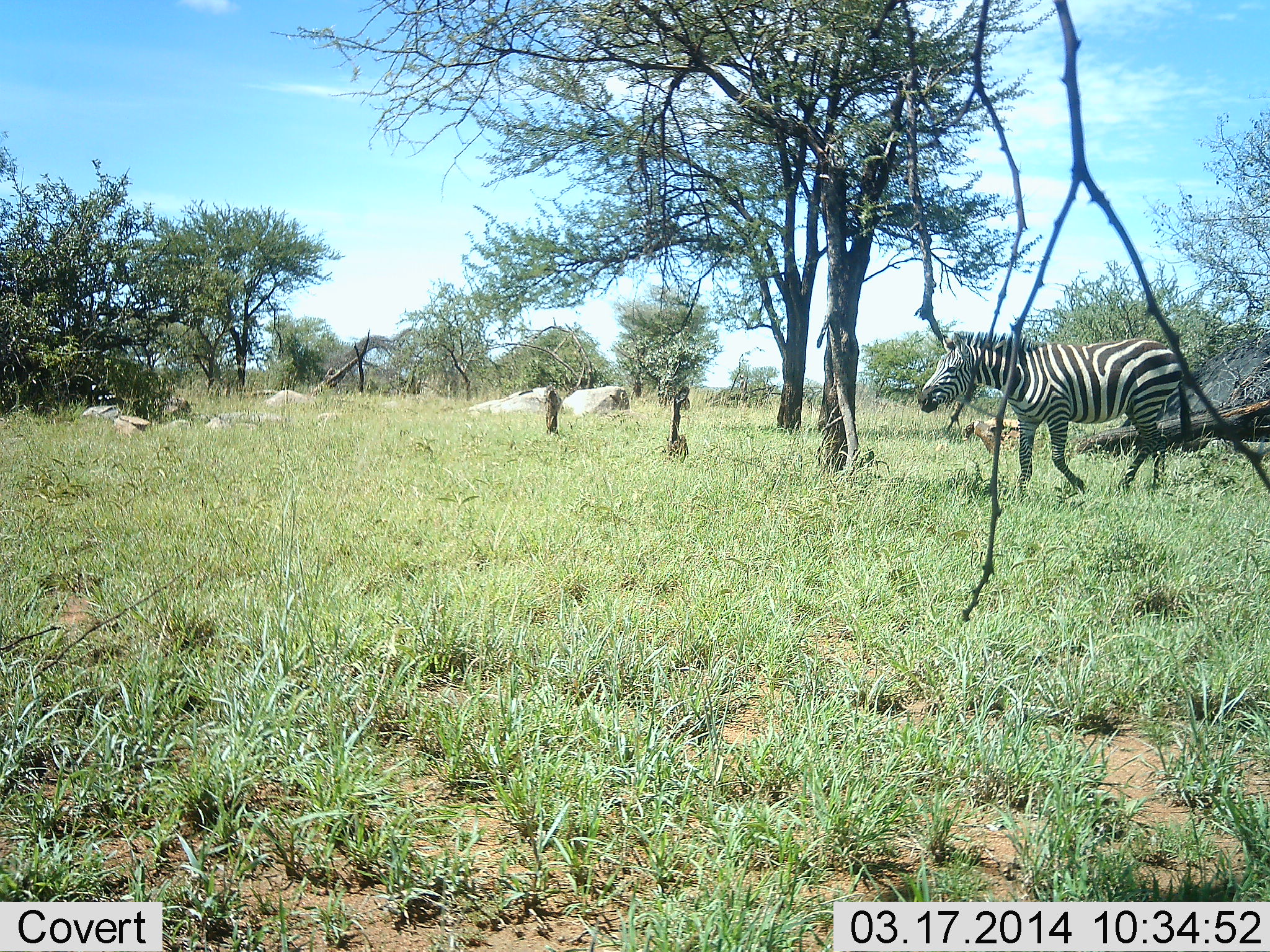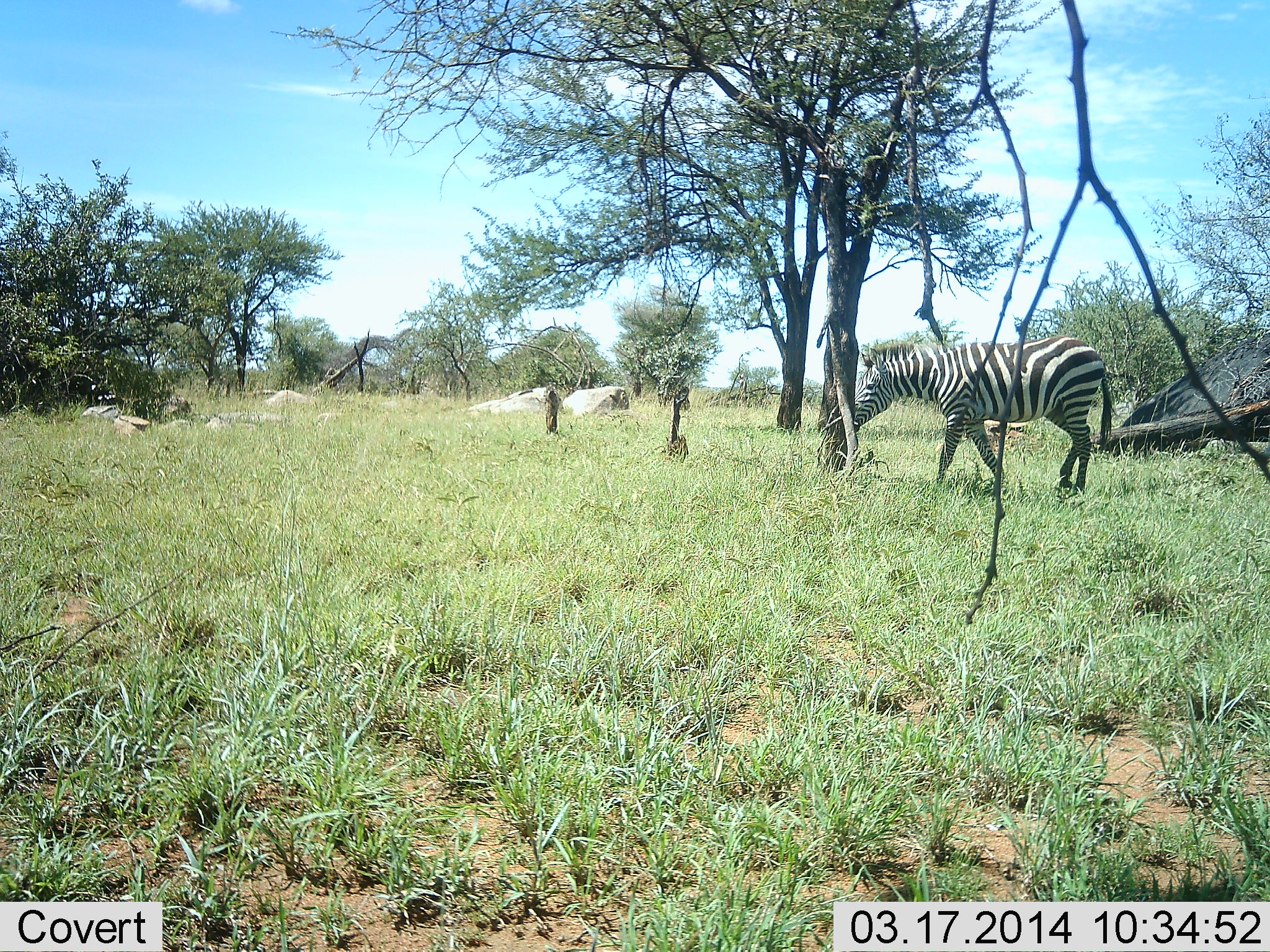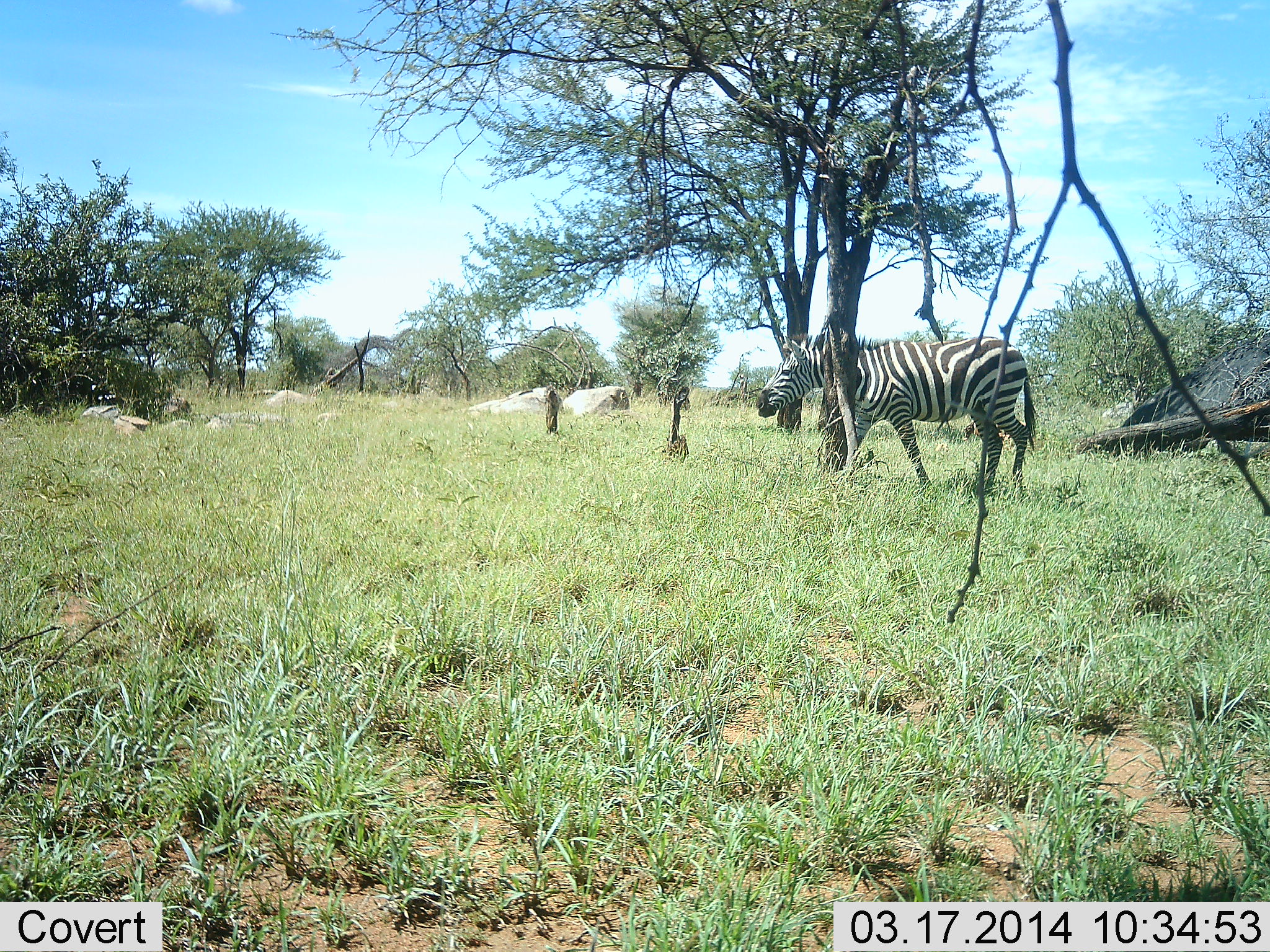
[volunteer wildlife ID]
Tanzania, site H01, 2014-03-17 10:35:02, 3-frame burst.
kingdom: Animalia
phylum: Chordata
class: Mammalia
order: Perissodactyla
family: Equidae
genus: Equus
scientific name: Equus quagga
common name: plains zebra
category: zebra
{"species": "zebra (plains zebra) (Equus quagga)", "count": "1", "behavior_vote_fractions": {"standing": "18%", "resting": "0%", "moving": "89%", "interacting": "0%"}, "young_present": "0%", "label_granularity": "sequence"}